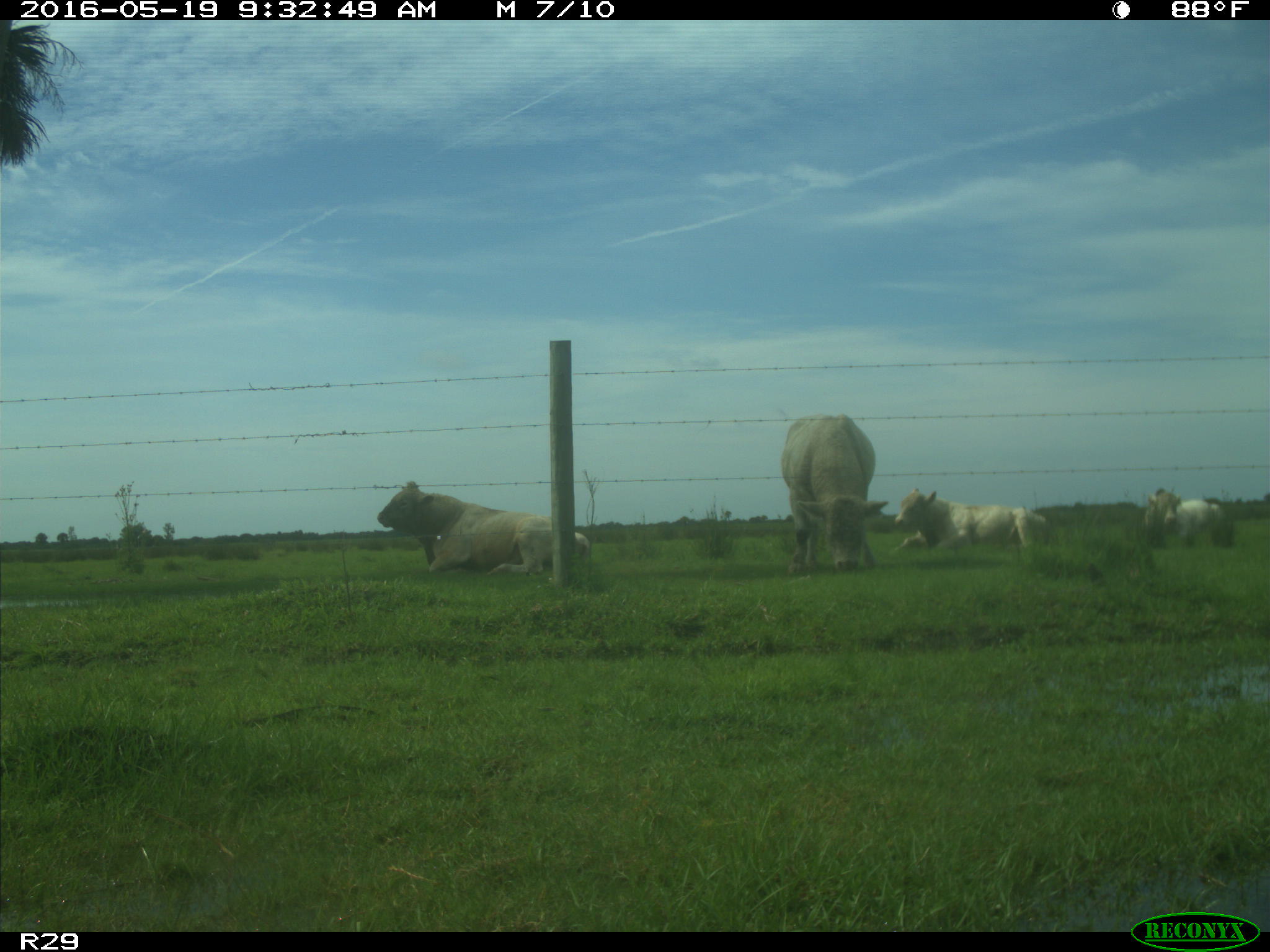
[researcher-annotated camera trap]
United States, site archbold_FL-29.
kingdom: Animalia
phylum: Chordata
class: Mammalia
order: Artiodactyla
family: Bovidae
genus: Bos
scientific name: Bos taurus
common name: domestic cow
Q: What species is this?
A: Bos taurus (domestic cow).